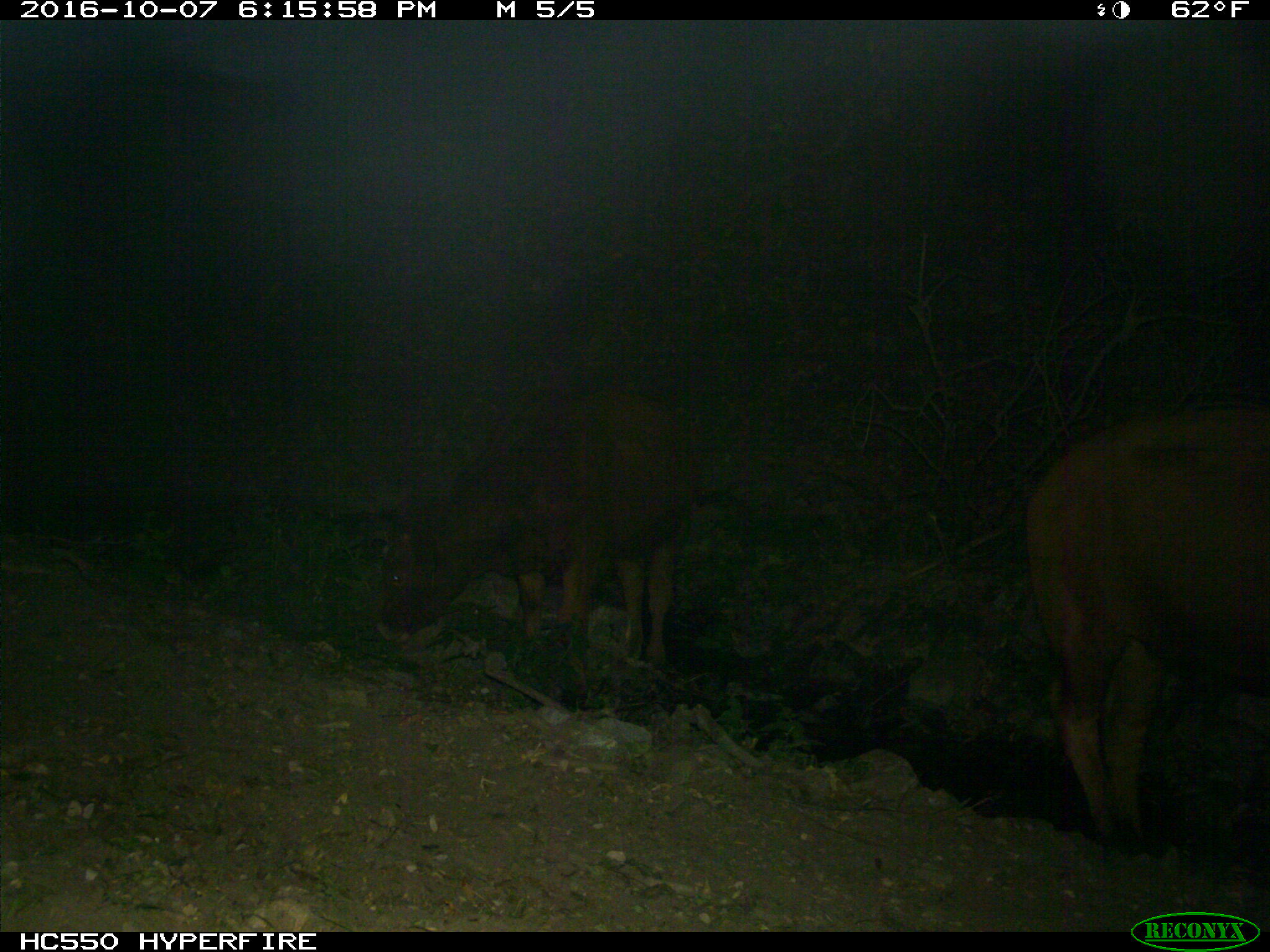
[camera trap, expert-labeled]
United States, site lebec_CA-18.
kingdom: Animalia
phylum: Chordata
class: Mammalia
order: Artiodactyla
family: Bovidae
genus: Bos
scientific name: Bos taurus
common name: domestic cow